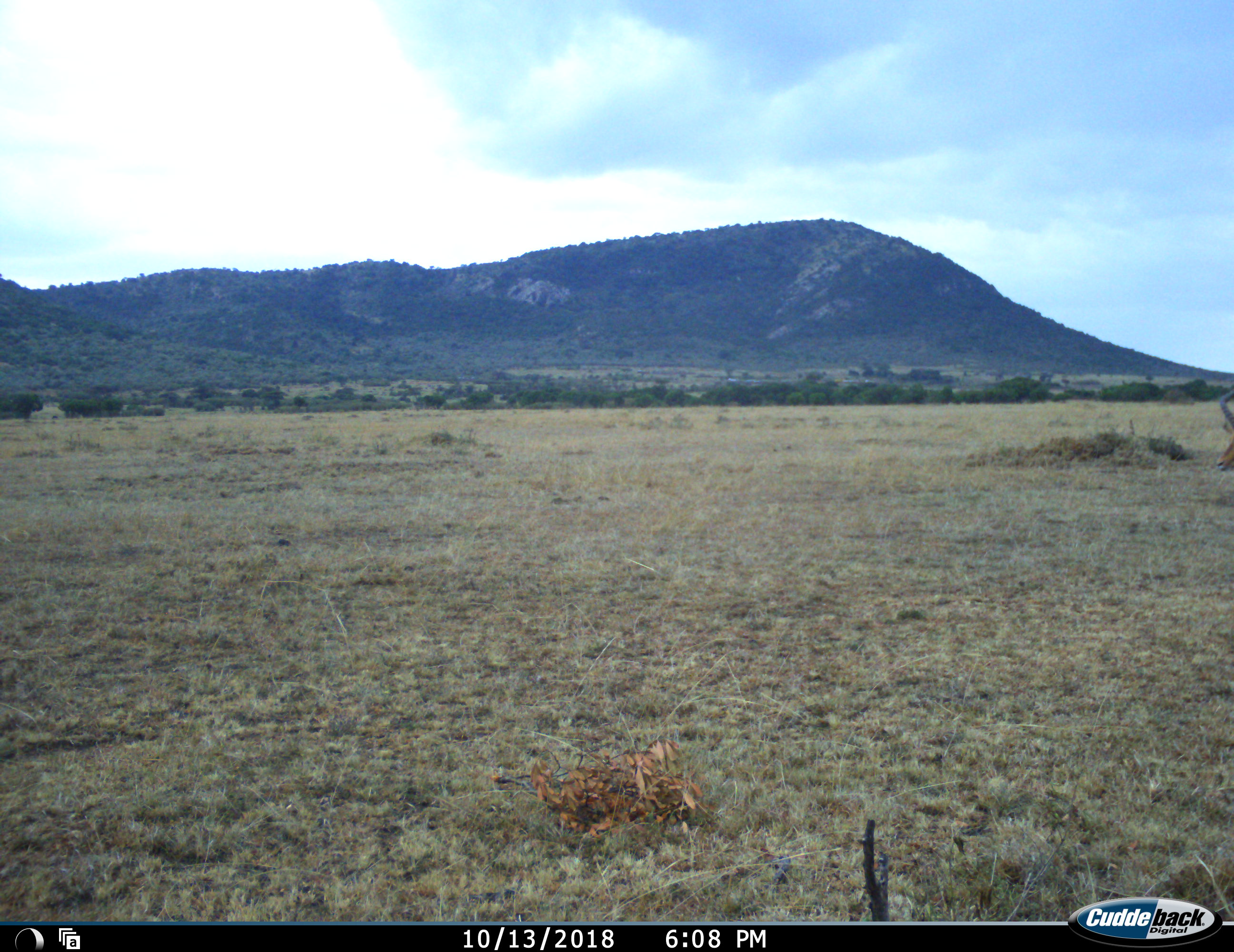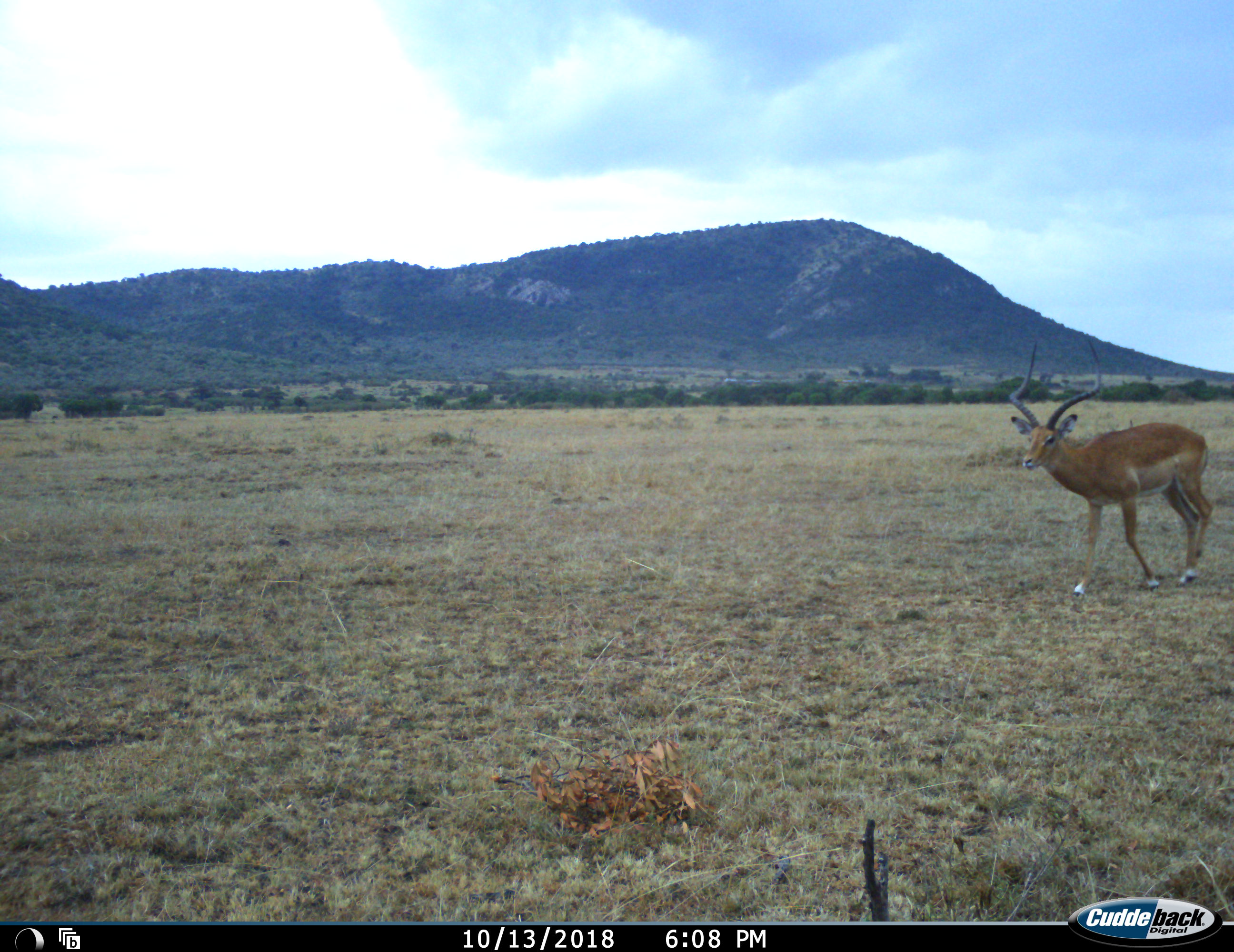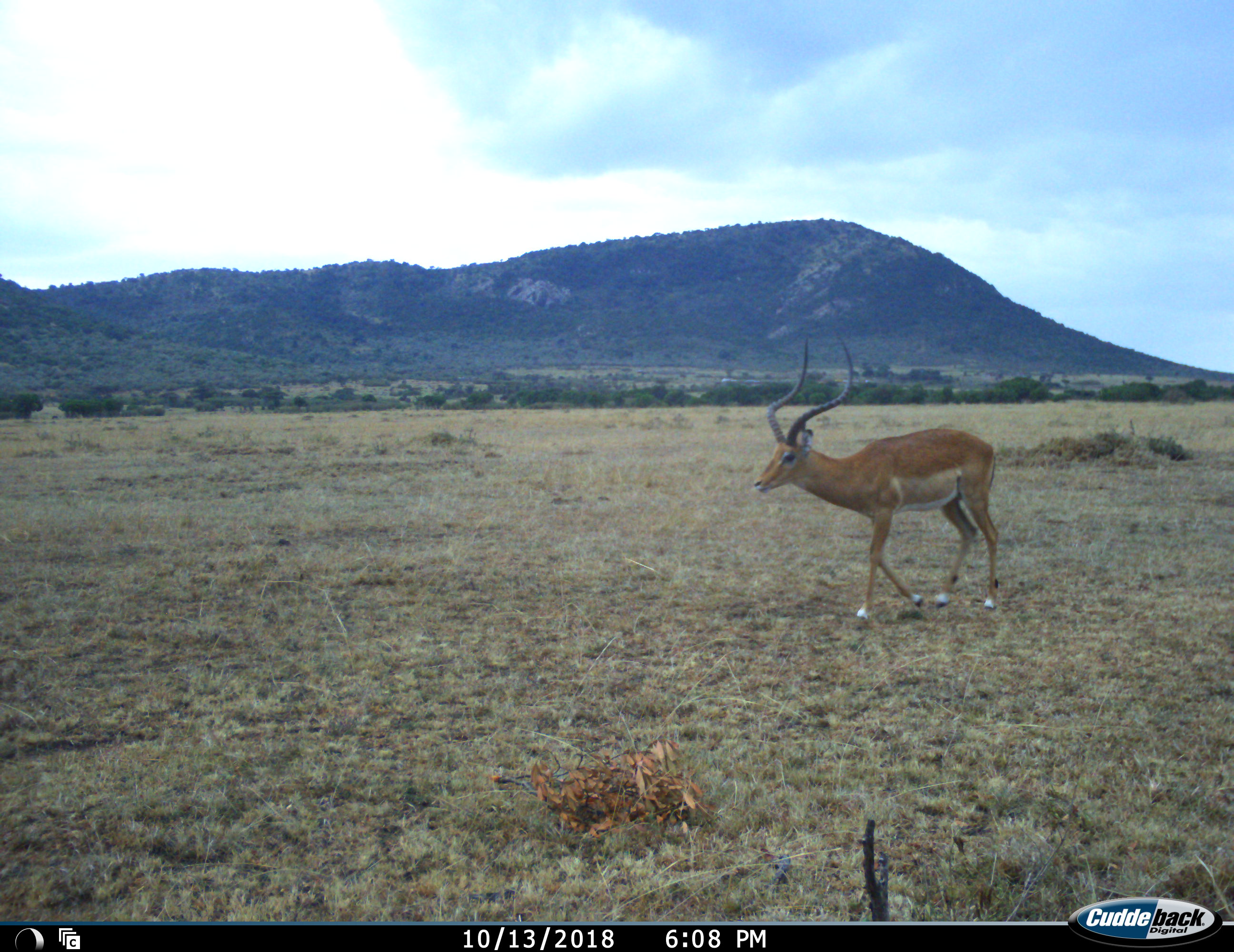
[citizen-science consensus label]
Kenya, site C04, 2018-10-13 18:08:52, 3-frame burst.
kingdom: Animalia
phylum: Chordata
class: Mammalia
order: Artiodactyla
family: Bovidae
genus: Aepyceros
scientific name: Aepyceros melampus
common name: impala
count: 1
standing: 12%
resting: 0%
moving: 100%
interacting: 0%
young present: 0%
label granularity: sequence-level